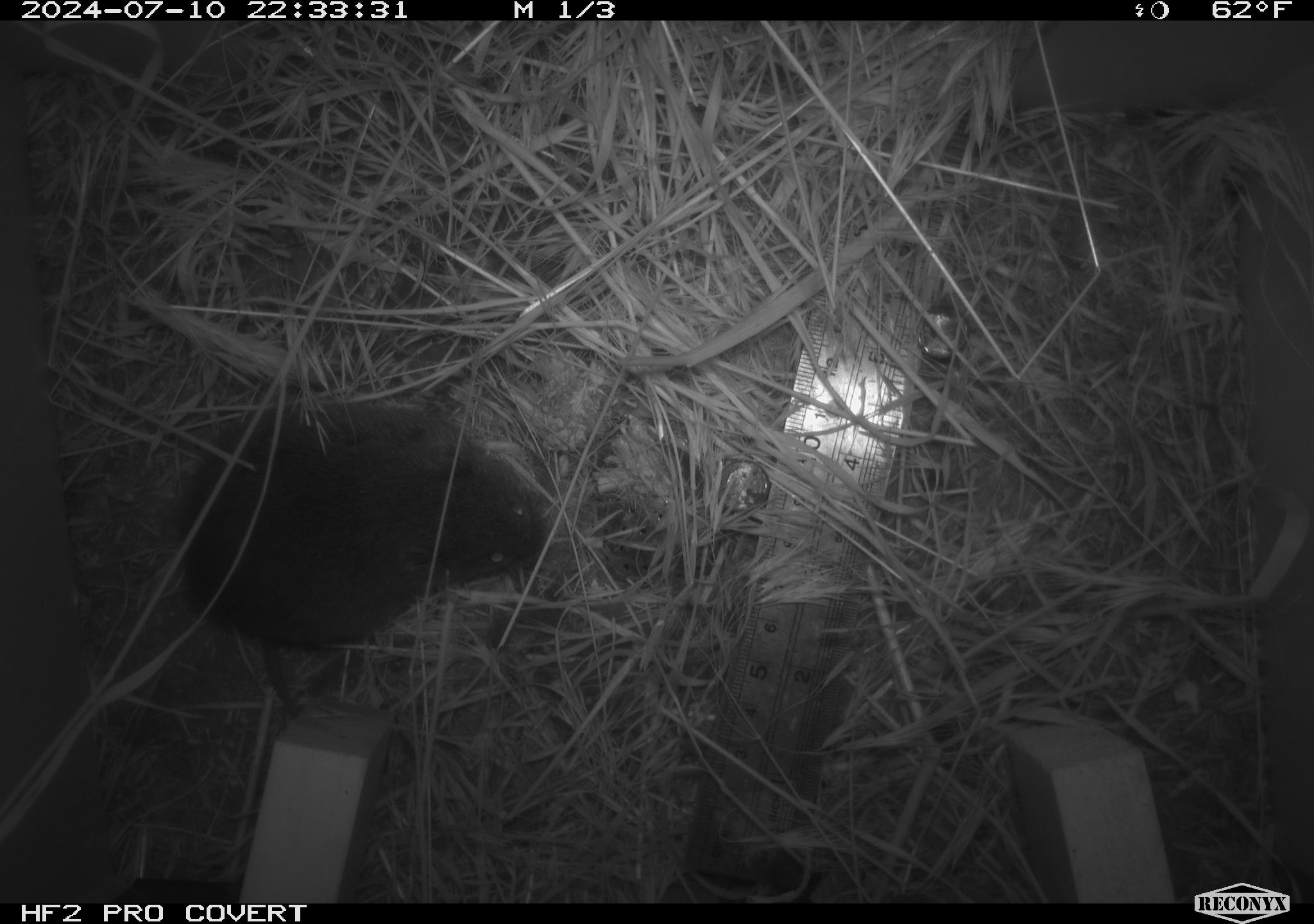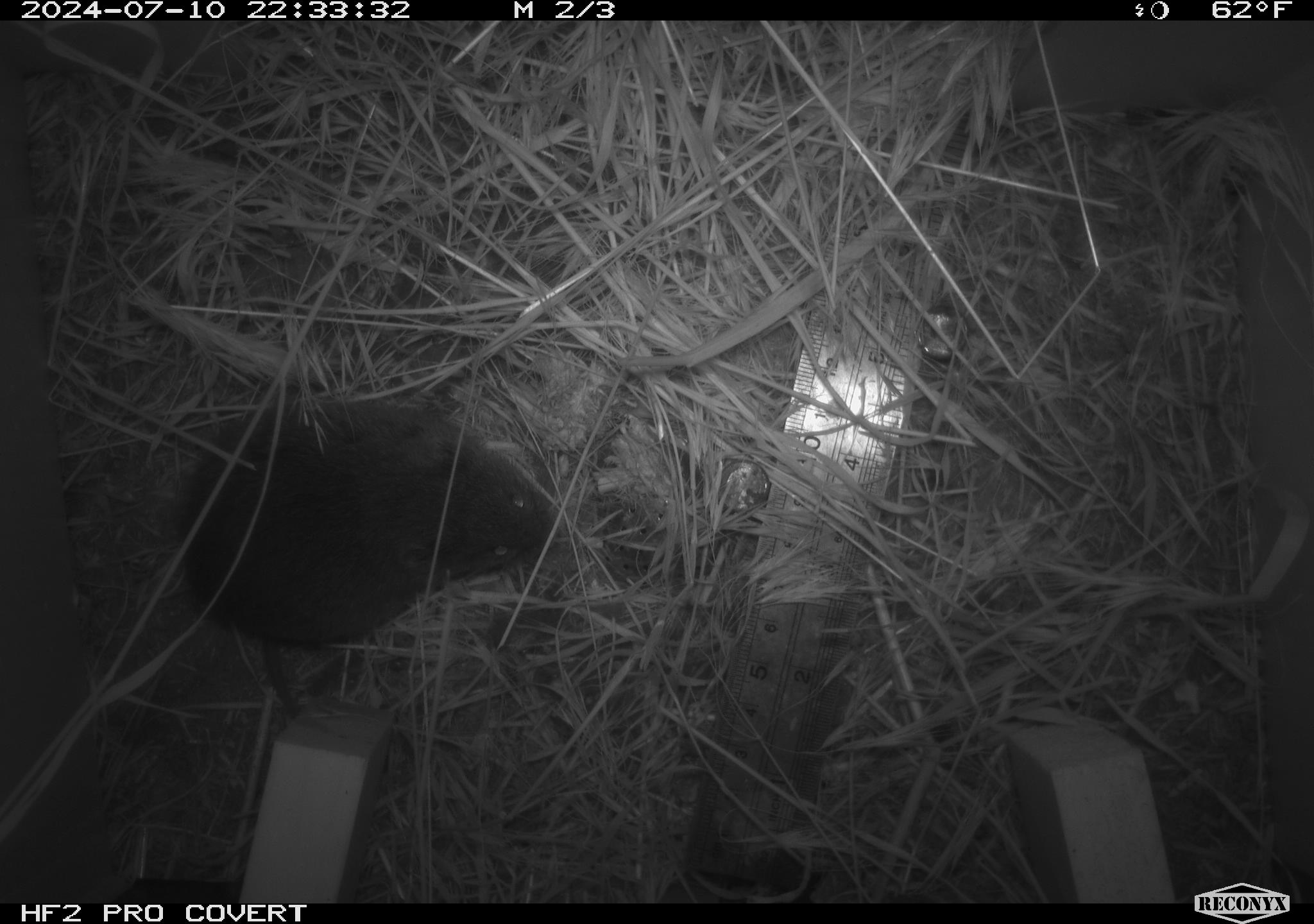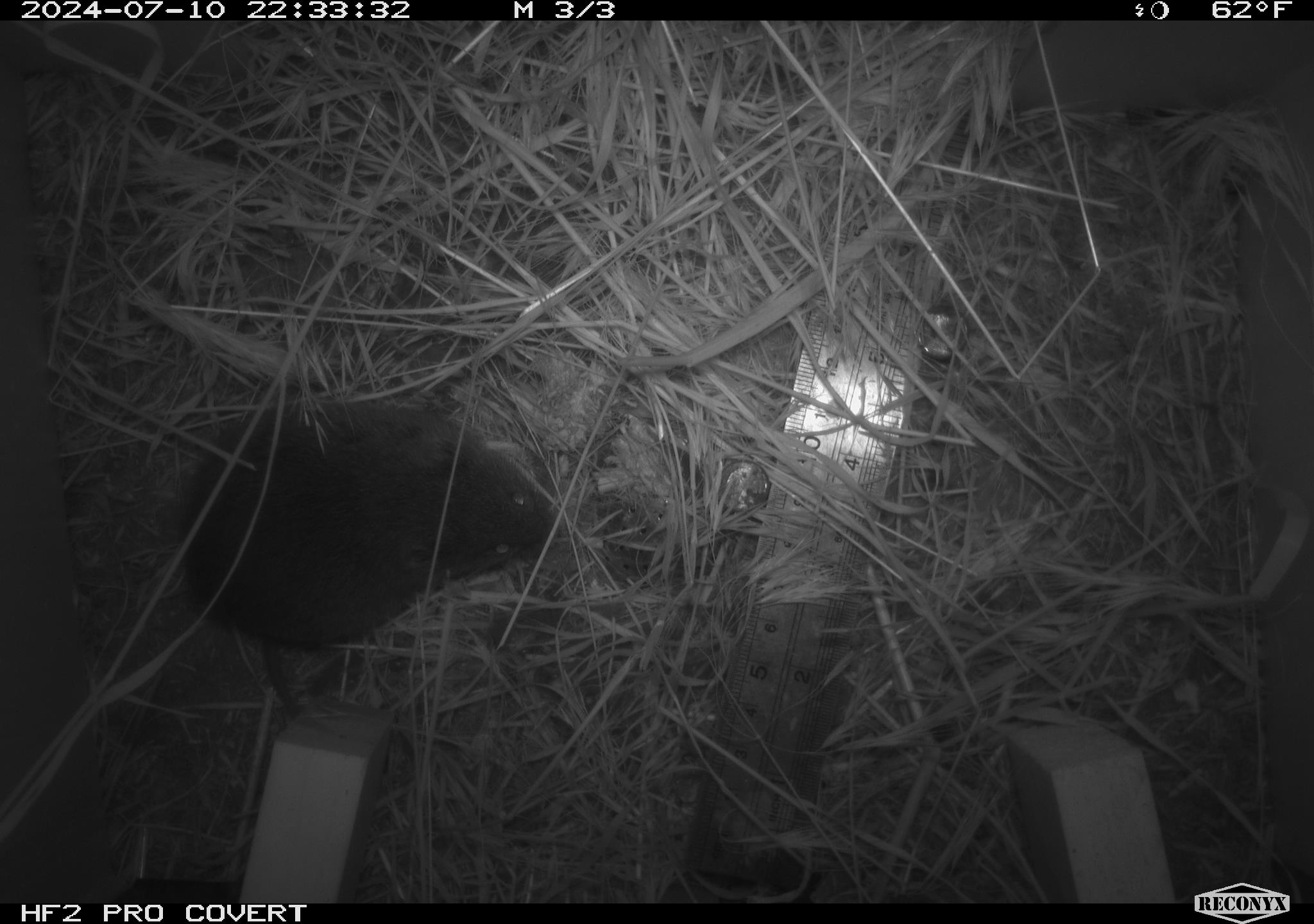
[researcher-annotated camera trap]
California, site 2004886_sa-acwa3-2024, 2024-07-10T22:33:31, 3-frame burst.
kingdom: Animalia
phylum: Chordata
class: Mammalia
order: Rodentia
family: Cricetidae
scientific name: Arvicolinae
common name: voles, lemmings, and muskrats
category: arvicolinae subfamily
Arvicolinae subfamily (voles, lemmings, and muskrats) (Arvicolinae).